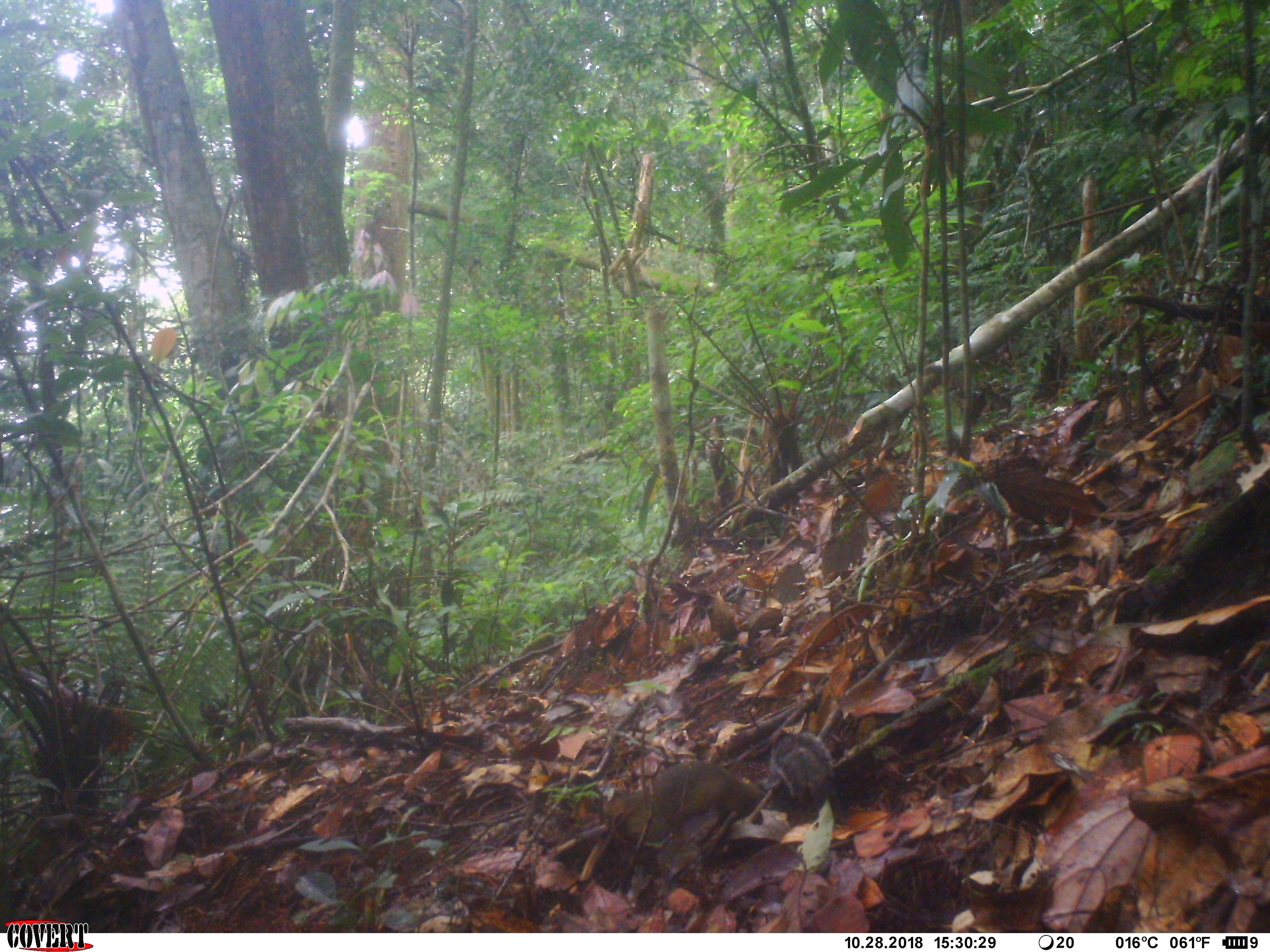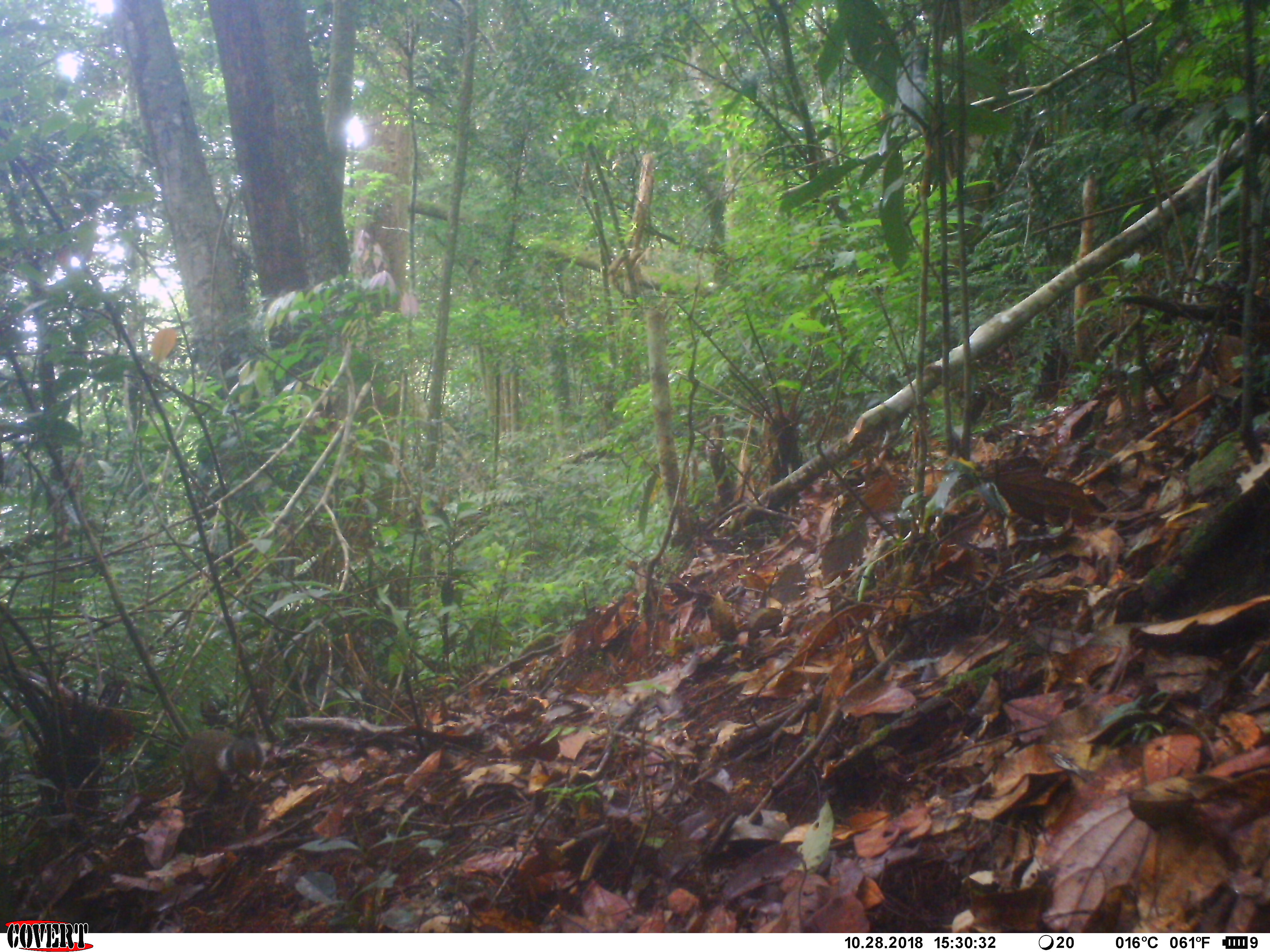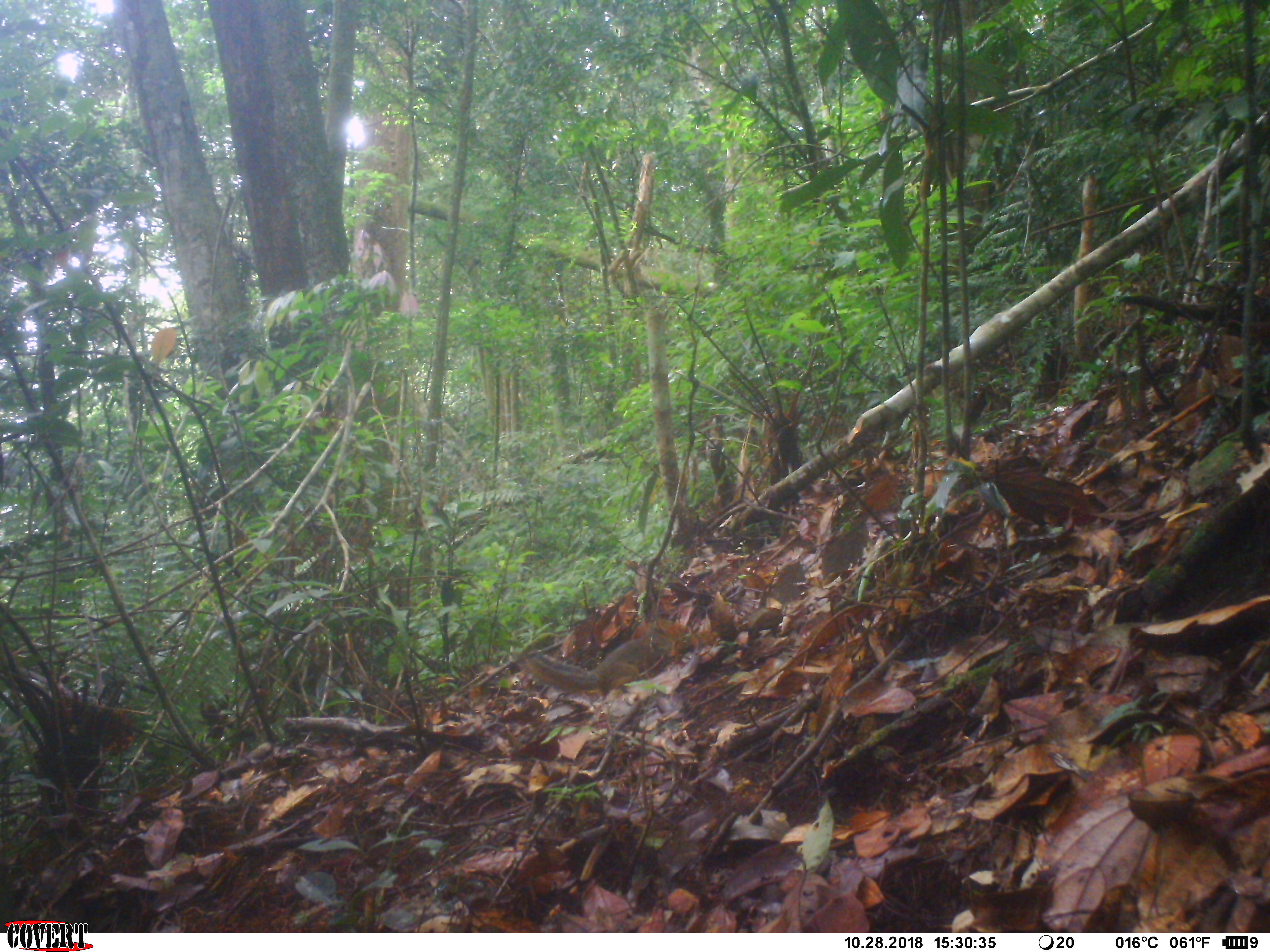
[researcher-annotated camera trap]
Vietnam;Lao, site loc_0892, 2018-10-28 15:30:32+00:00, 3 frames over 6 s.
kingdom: Animalia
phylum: Chordata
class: Mammalia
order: Rodentia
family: Sciuridae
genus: Dremomys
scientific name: Dremomys rufigenis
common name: red-cheeked squirrel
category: red cheeked squirrel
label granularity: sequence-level